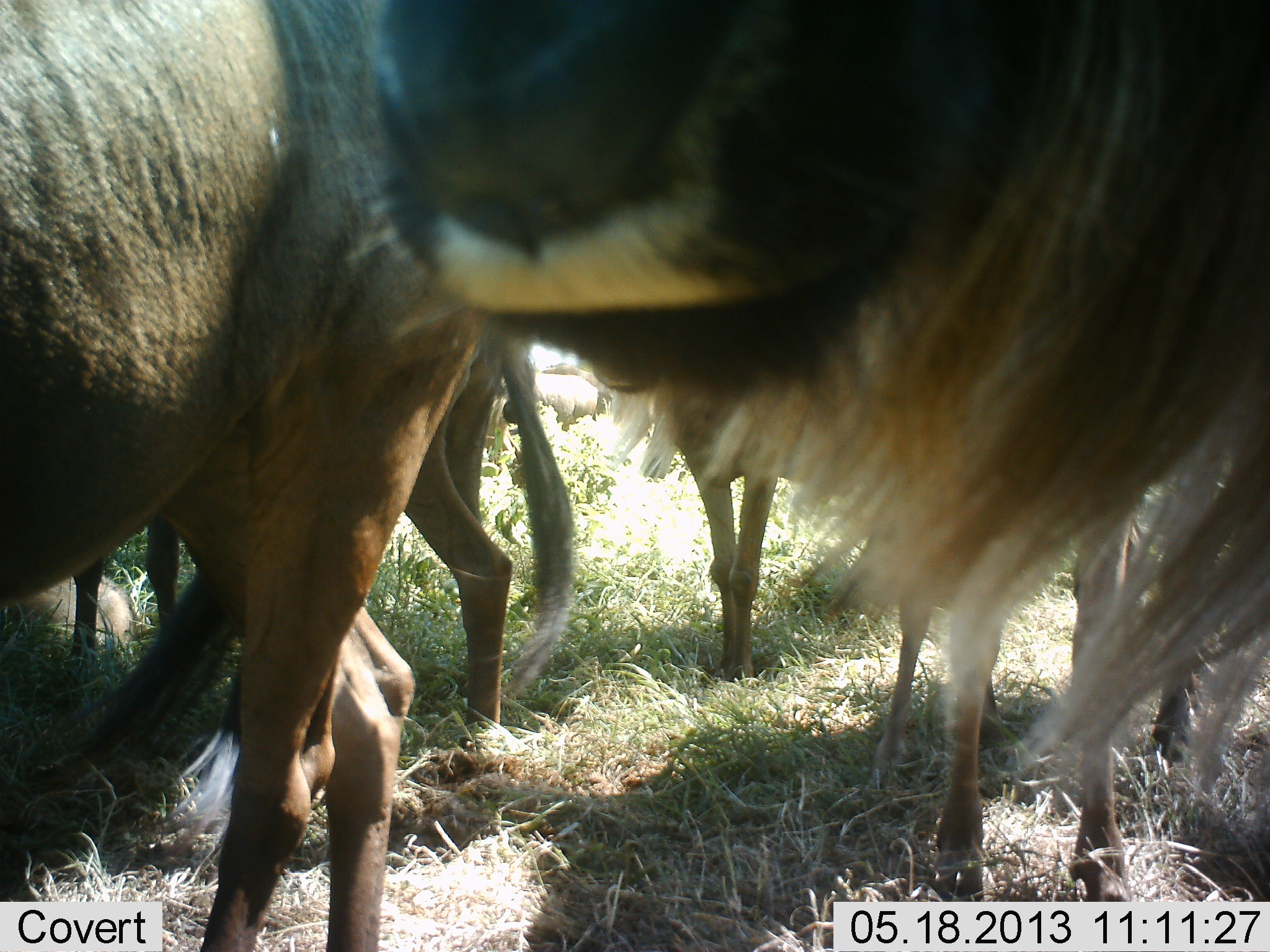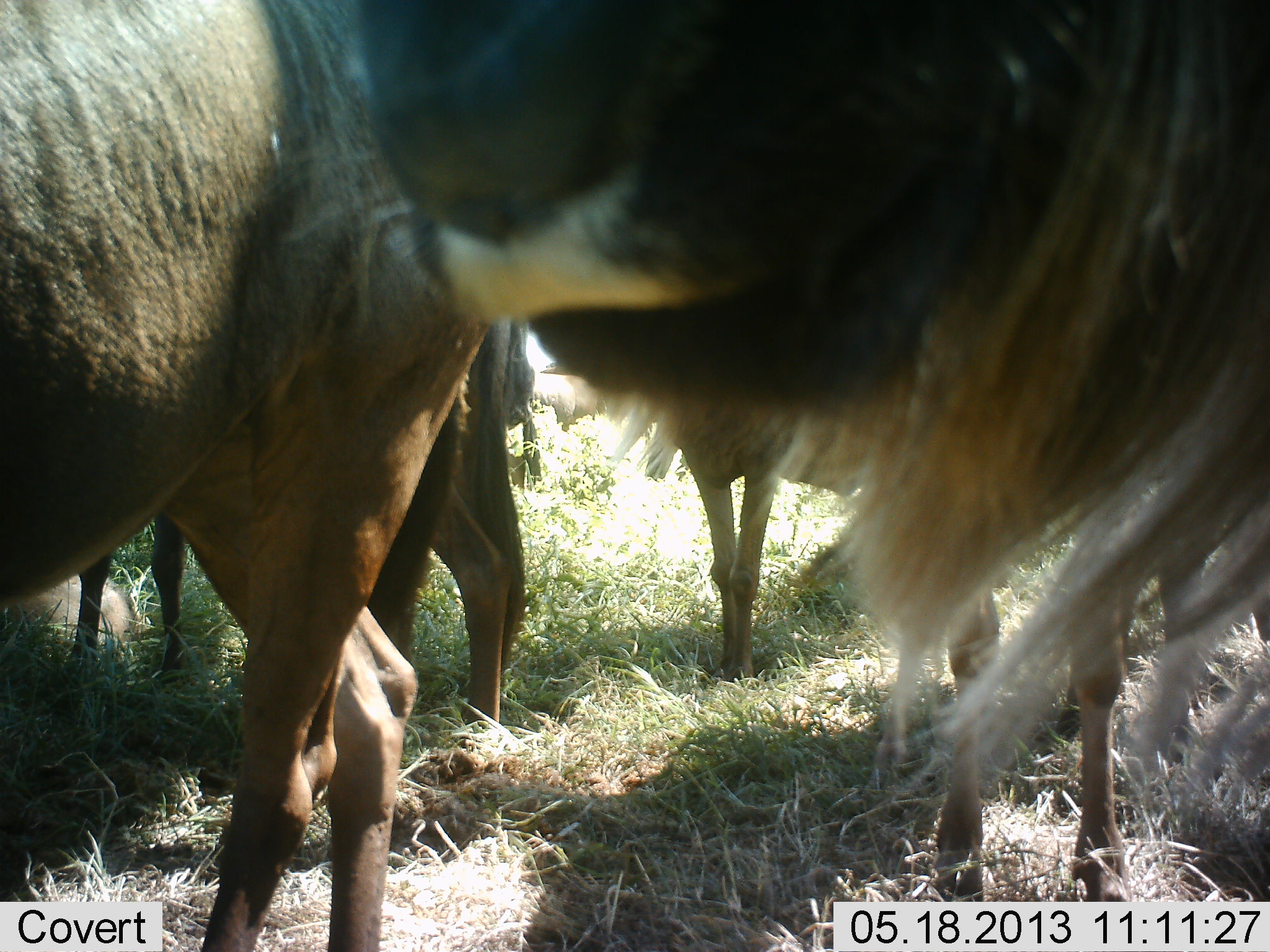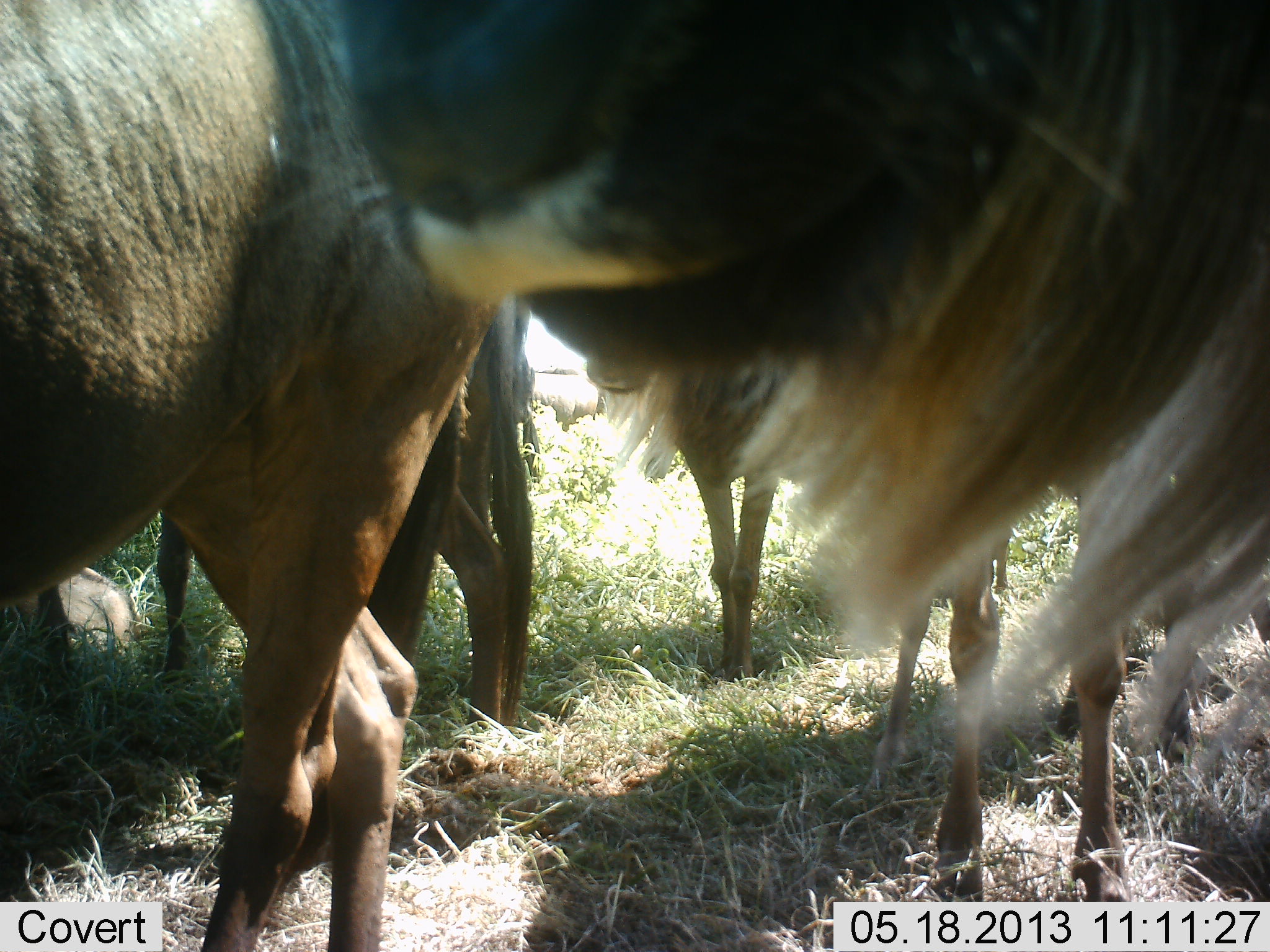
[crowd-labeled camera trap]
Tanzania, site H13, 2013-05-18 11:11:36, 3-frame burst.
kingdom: Animalia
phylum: Chordata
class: Mammalia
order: Artiodactyla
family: Bovidae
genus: Connochaetes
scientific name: Connochaetes taurinus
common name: blue wildebeest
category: wildebeest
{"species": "wildebeest (blue wildebeest) (Connochaetes taurinus)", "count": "6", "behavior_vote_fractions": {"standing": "90%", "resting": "20%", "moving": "0%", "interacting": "10%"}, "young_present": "0%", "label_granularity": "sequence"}